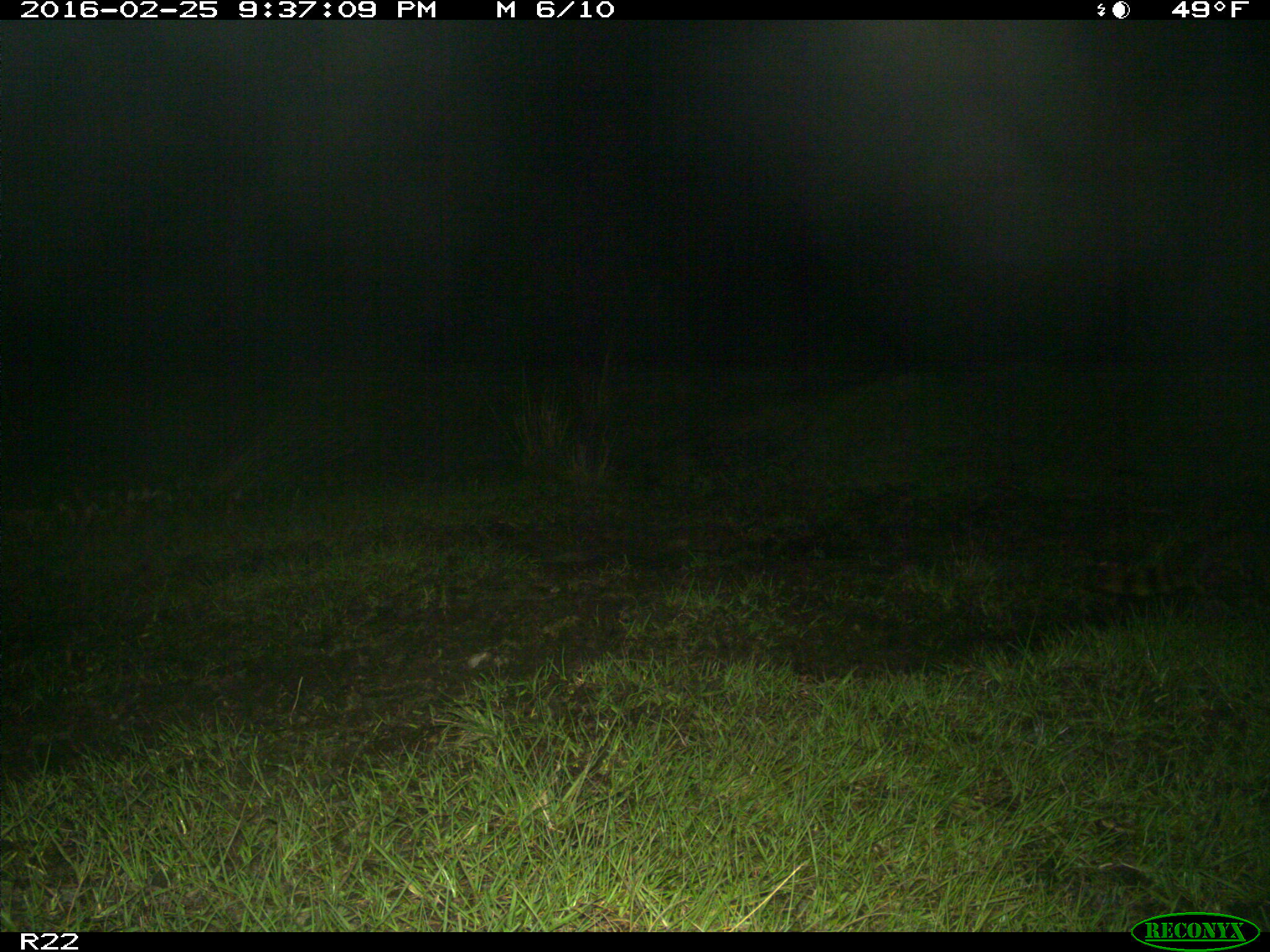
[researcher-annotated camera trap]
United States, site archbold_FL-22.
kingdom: Animalia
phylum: Chordata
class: Mammalia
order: Artiodactyla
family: Bovidae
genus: Bos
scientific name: Bos taurus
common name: domestic cow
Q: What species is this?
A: Bos taurus (domestic cow).